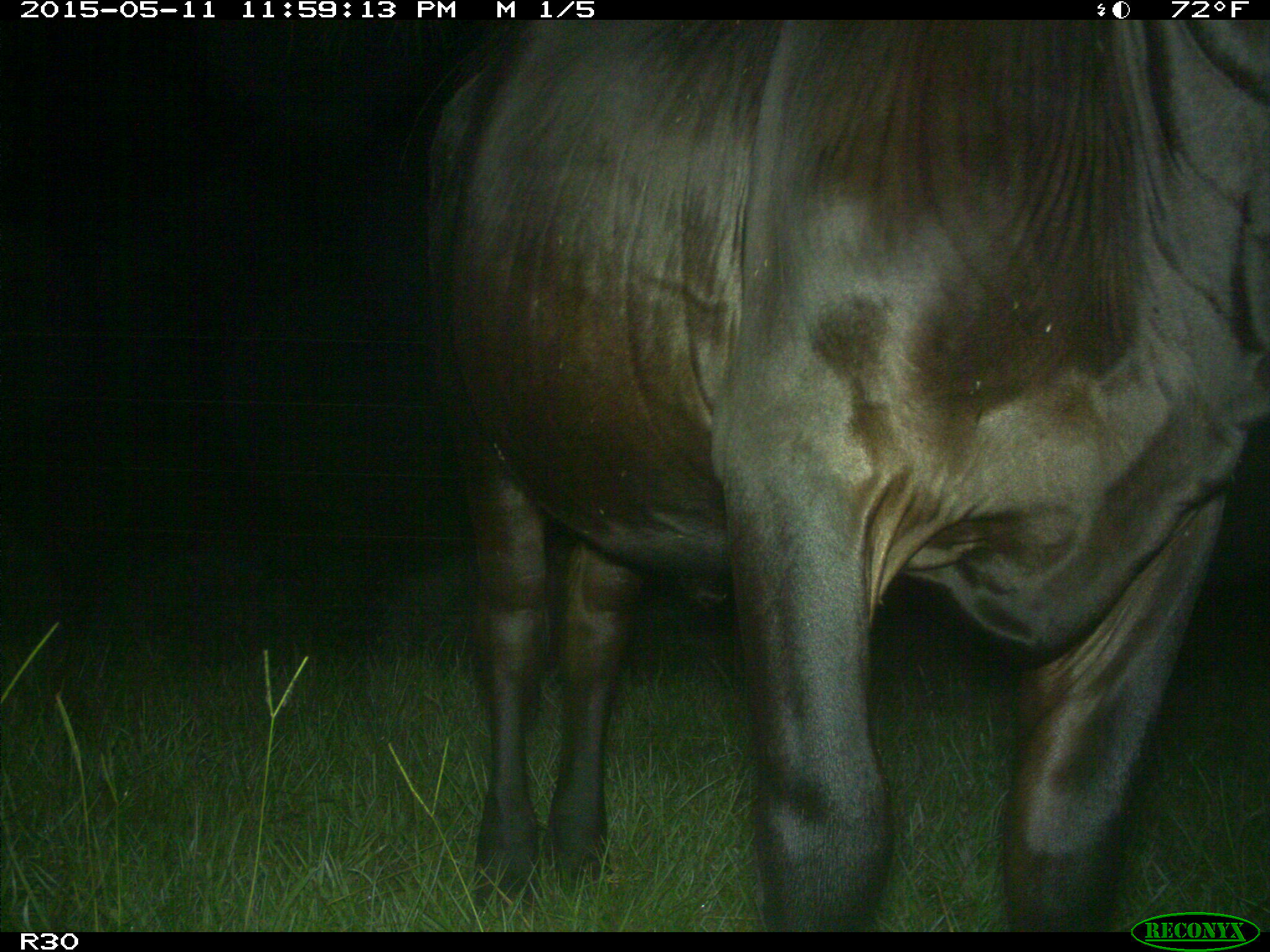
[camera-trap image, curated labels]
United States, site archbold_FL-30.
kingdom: Animalia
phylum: Chordata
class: Mammalia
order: Artiodactyla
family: Bovidae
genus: Bos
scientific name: Bos taurus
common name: domestic cow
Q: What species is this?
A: Bos taurus (domestic cow).